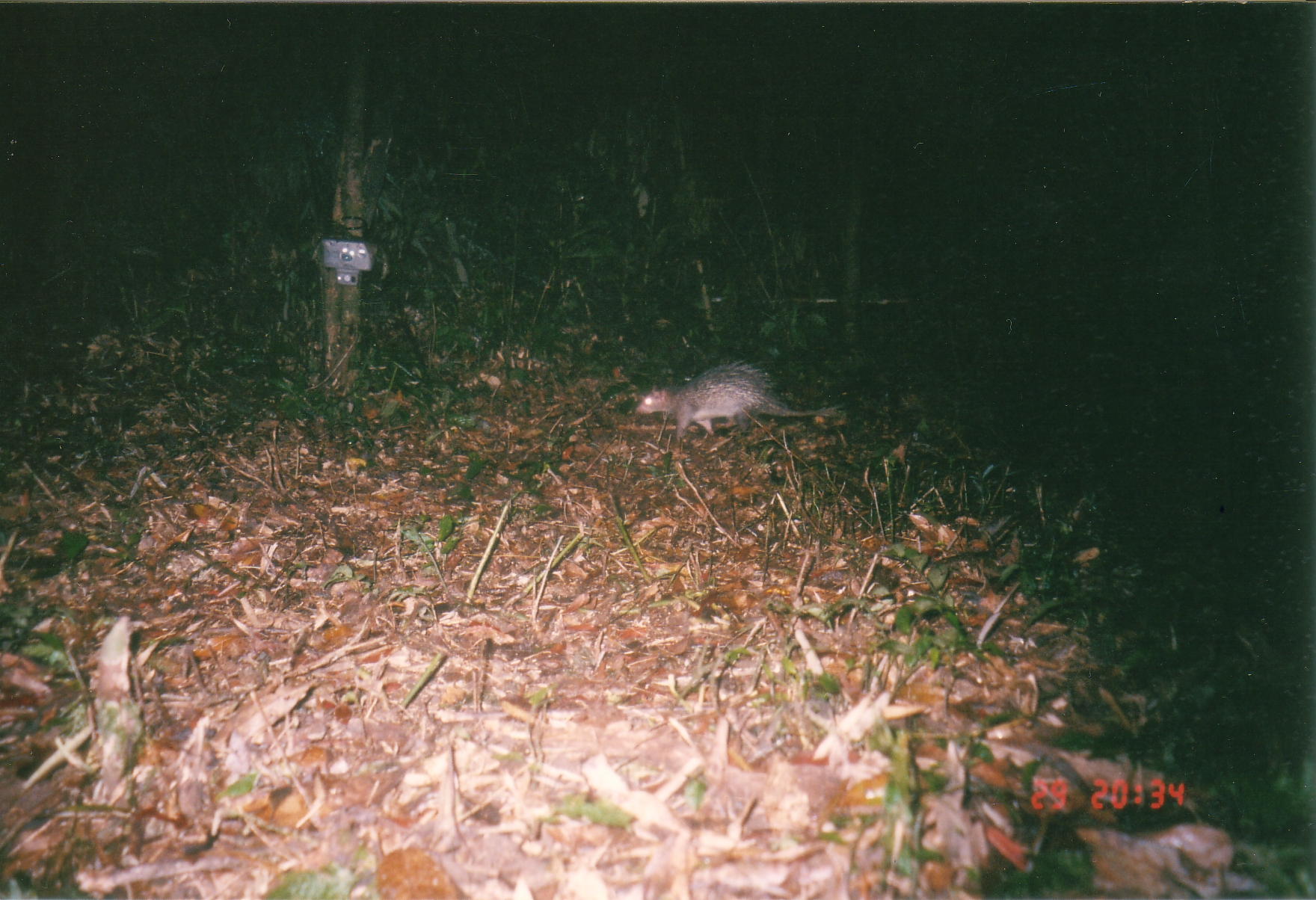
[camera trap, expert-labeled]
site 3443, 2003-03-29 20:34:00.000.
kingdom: Animalia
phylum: Chordata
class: Mammalia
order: Rodentia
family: Hystricidae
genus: Atherurus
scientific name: Atherurus macrourus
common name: asian brush-tailed porcupine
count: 1